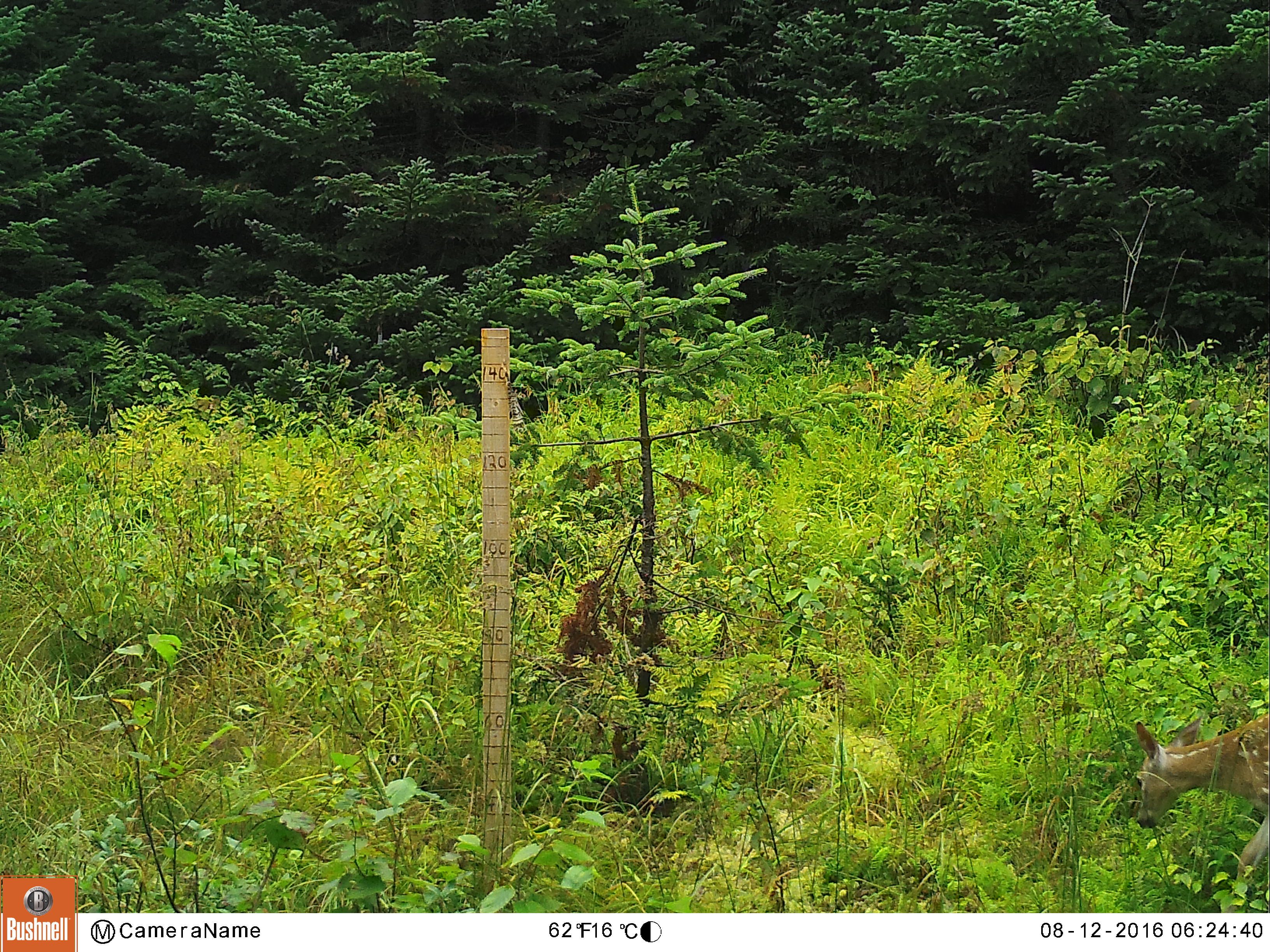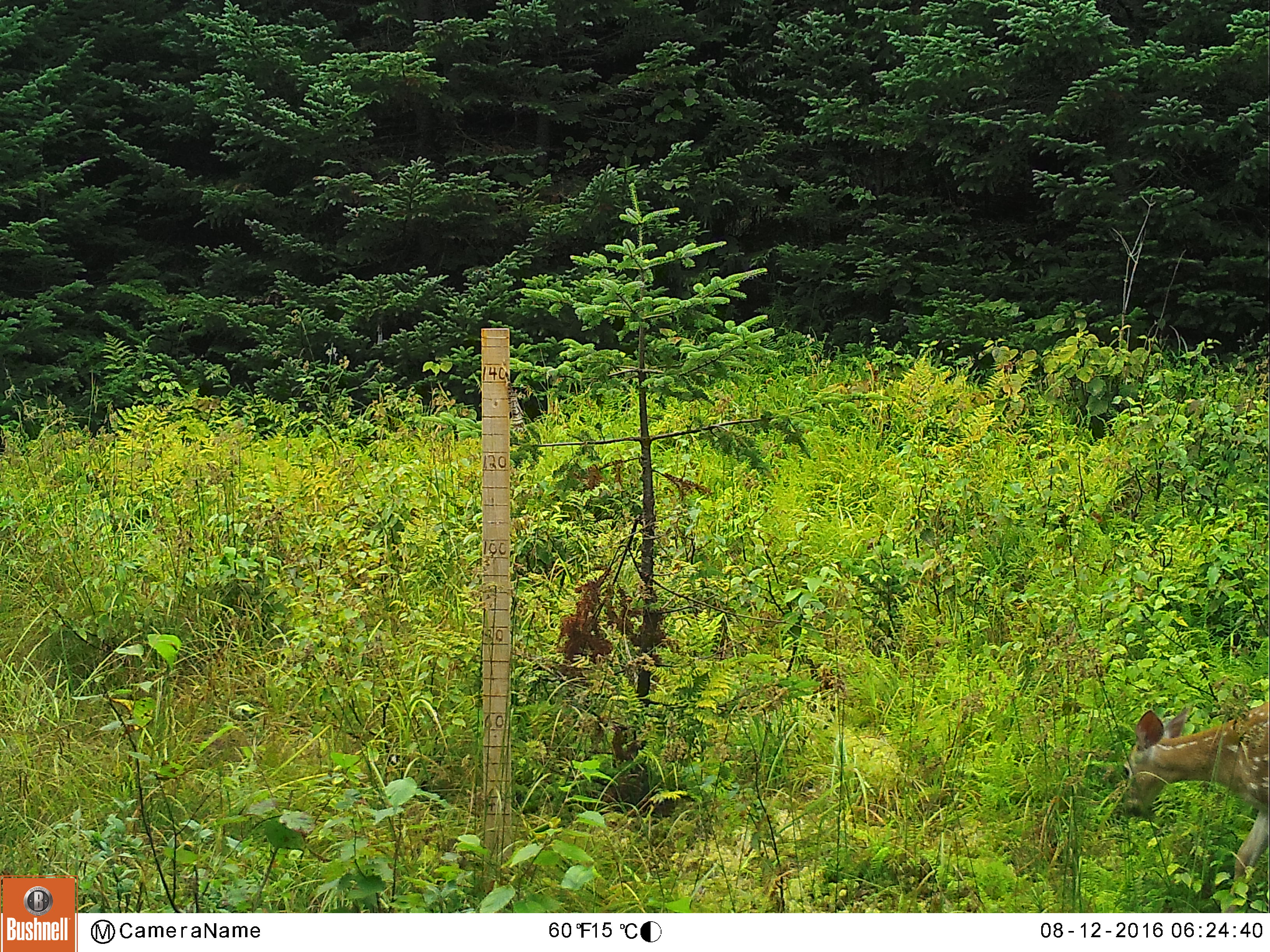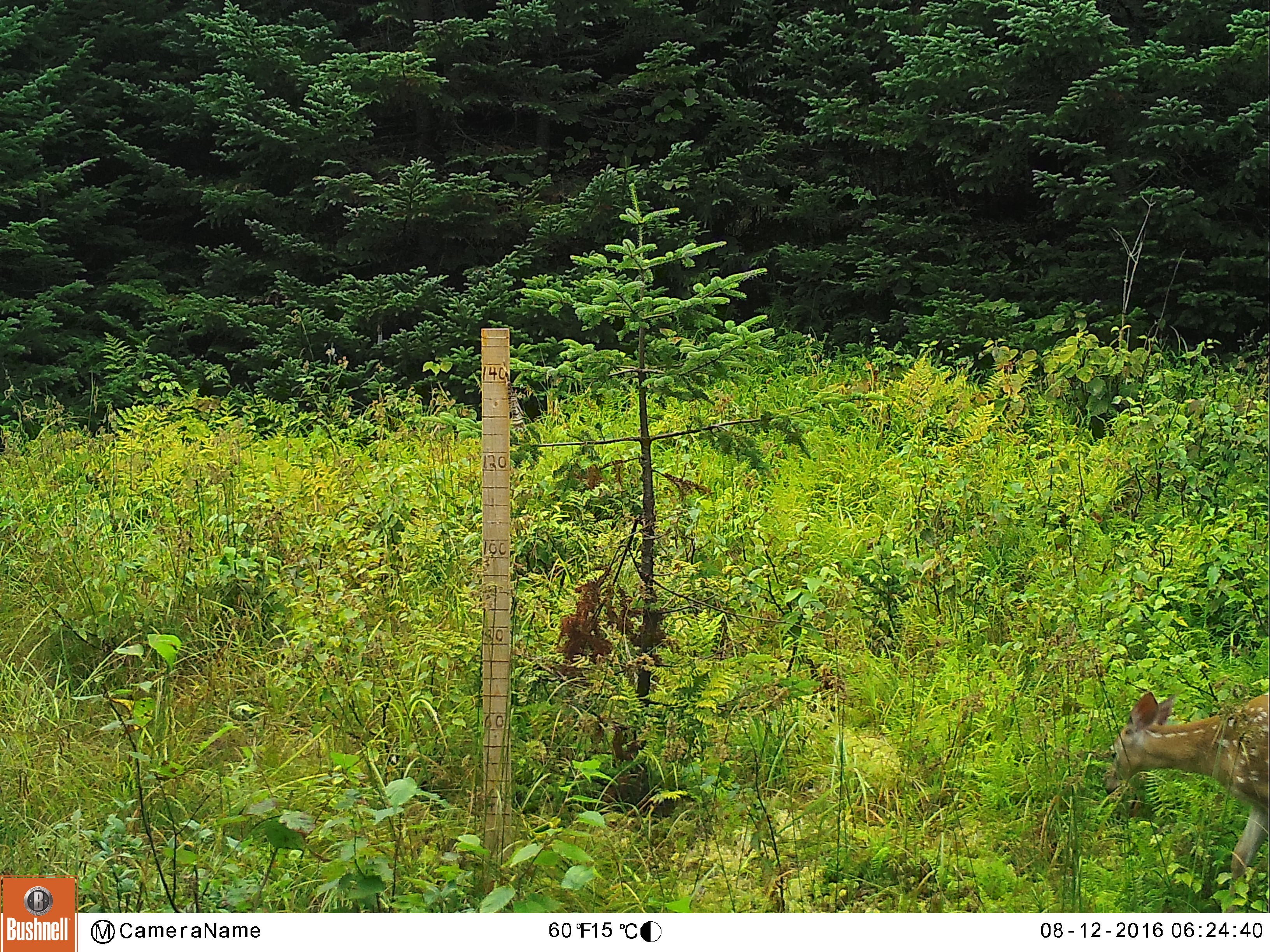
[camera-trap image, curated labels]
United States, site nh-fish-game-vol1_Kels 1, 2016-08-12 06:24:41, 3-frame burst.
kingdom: Animalia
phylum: Chordata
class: Mammalia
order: Artiodactyla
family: Cervidae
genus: Odocoileus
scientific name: Odocoileus virginianus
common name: white-tailed deer